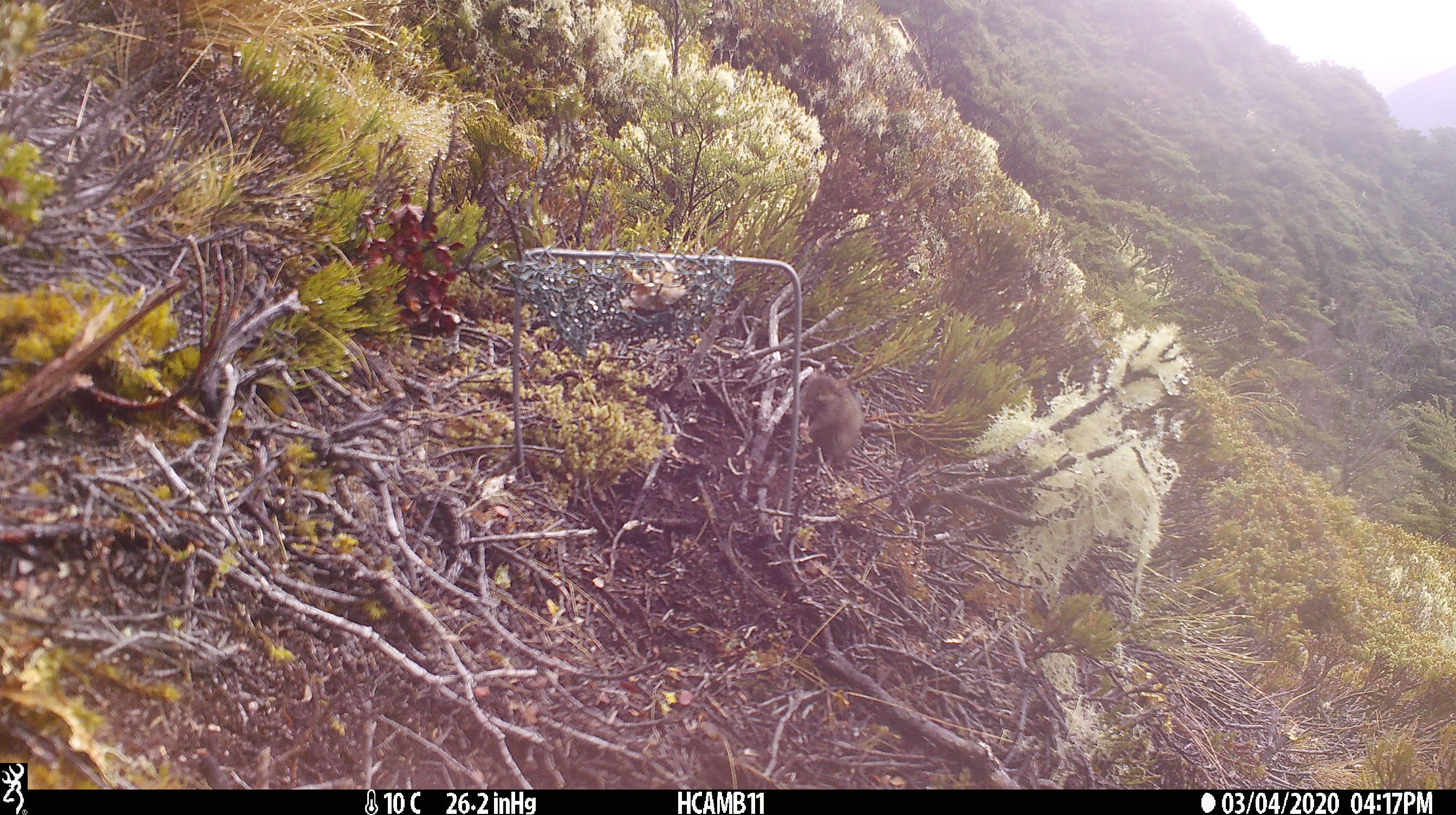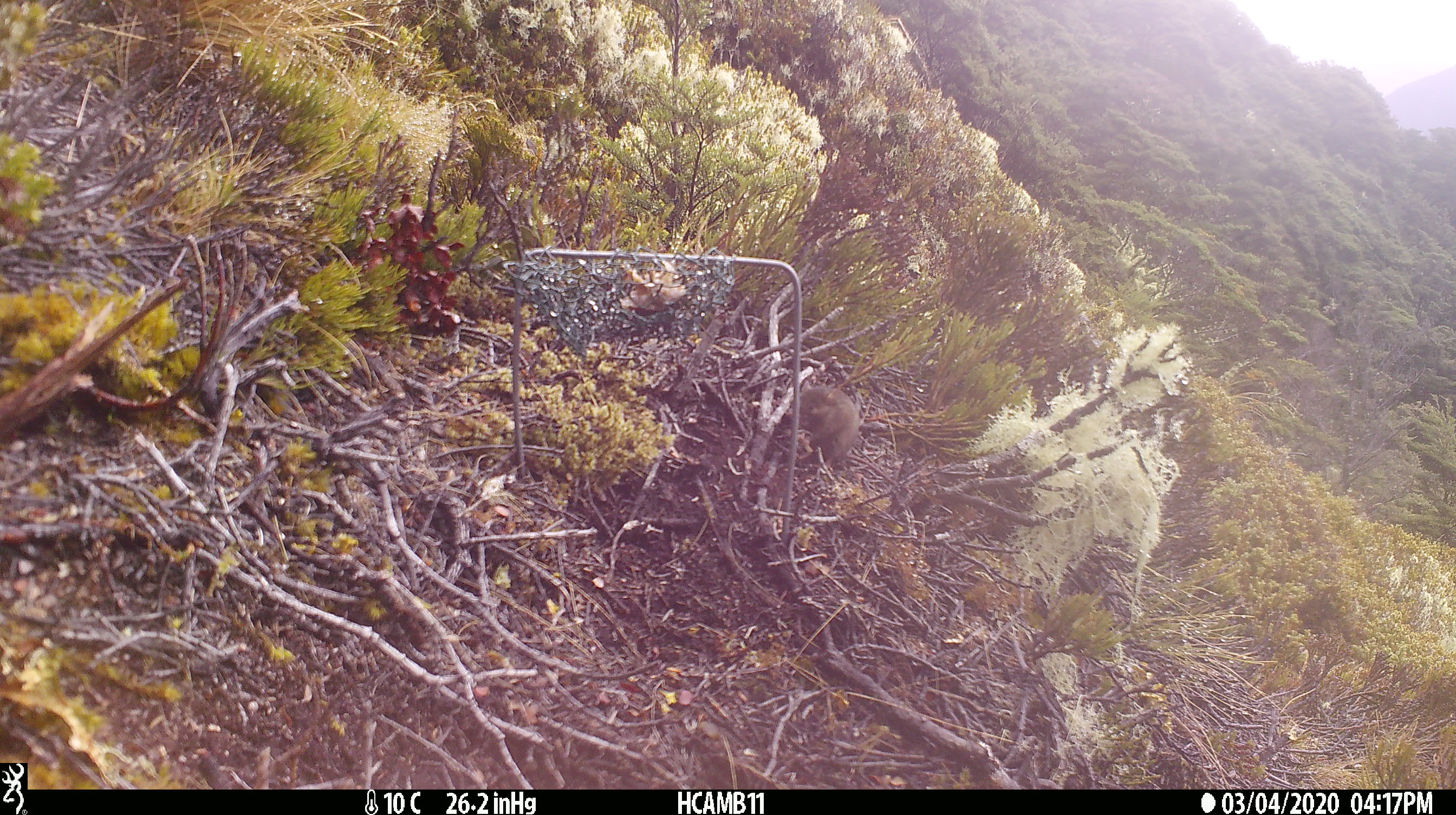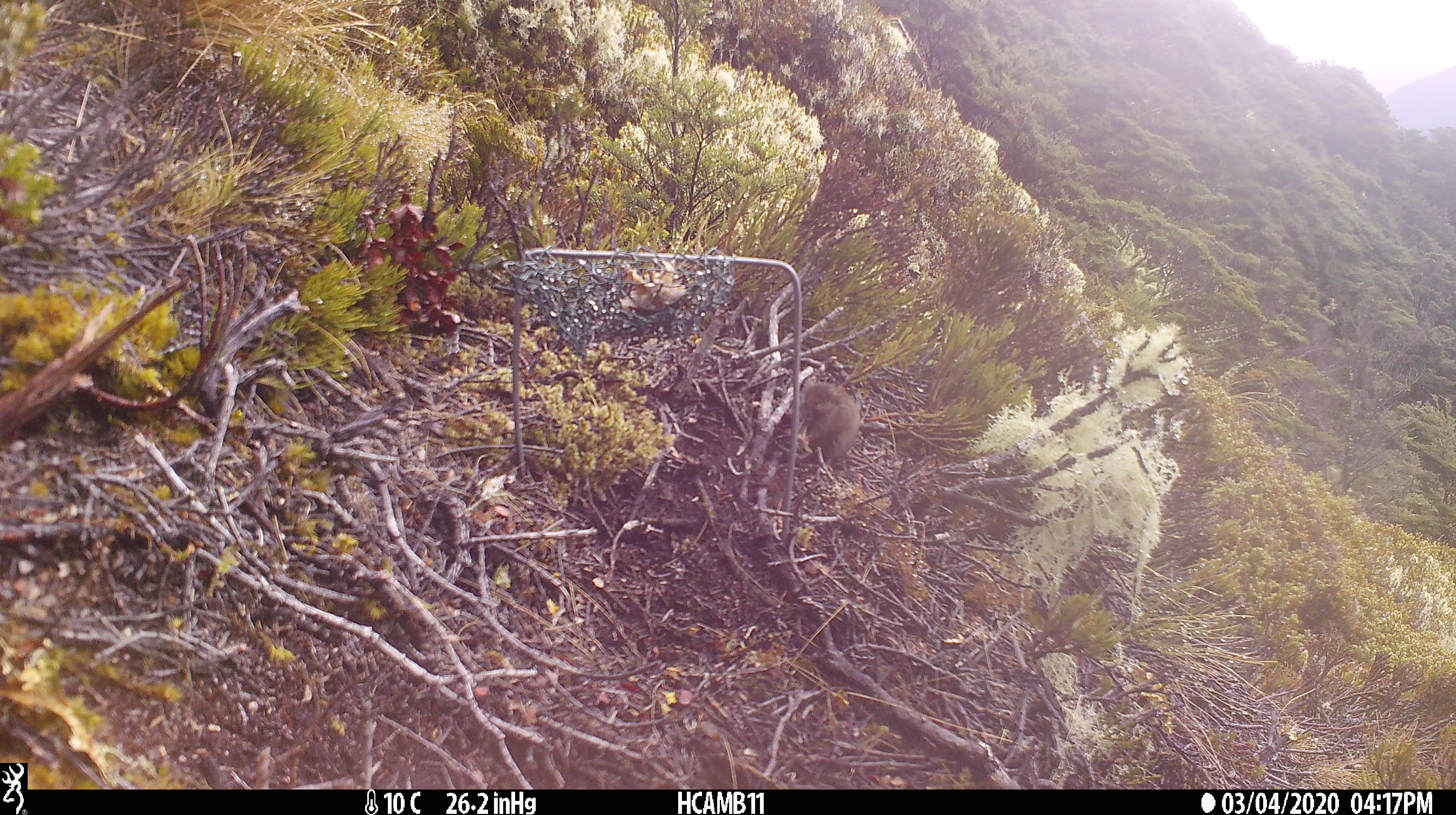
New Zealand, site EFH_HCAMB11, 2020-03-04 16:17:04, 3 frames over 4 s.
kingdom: Animalia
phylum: Chordata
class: Mammalia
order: Rodentia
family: Muridae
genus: Mus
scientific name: Mus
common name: mouse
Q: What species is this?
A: Mouse (Mus).